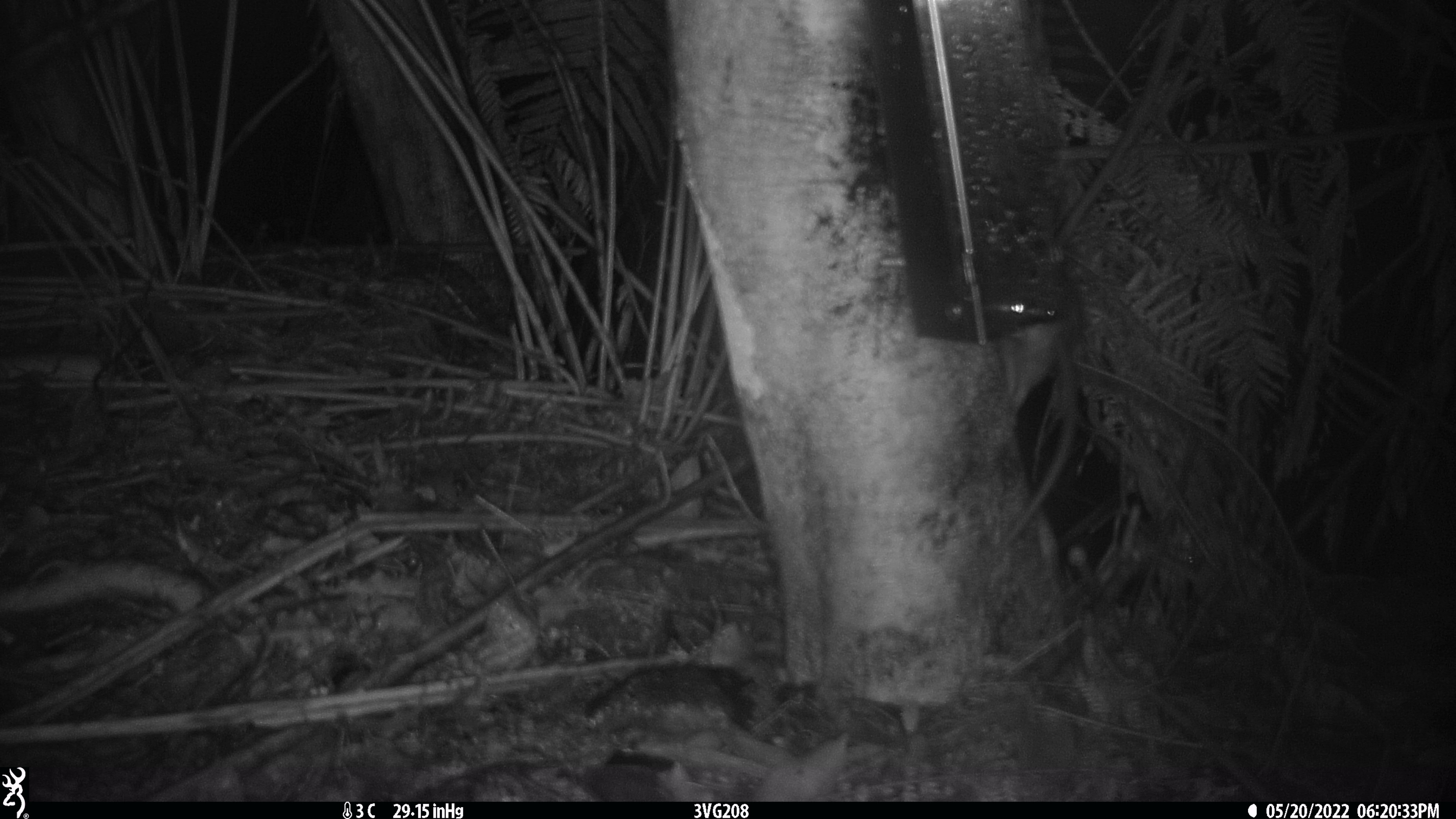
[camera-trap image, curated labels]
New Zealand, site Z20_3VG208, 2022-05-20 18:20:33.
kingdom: Animalia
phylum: Chordata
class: Mammalia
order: Rodentia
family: Muridae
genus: Rattus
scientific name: Rattus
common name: rat